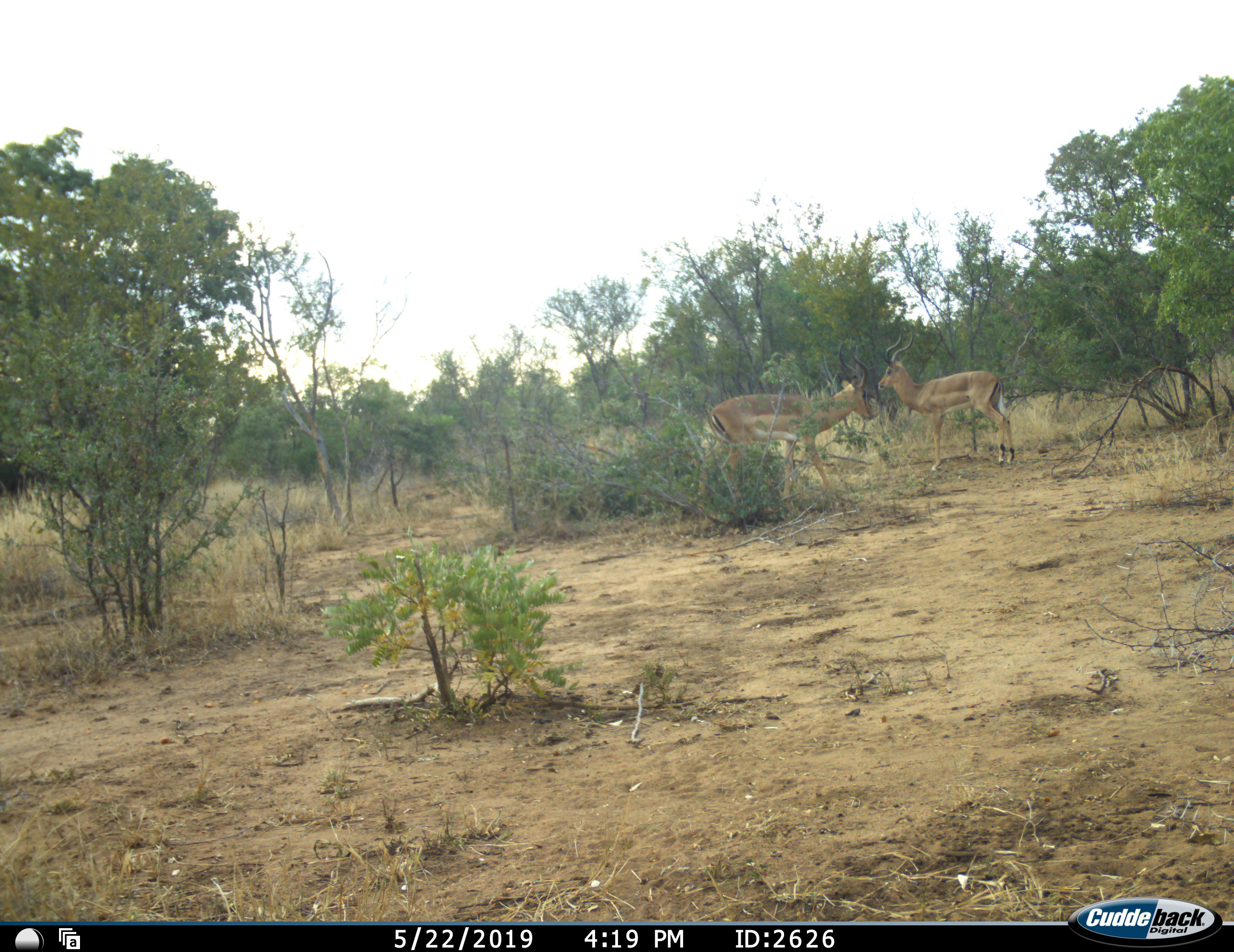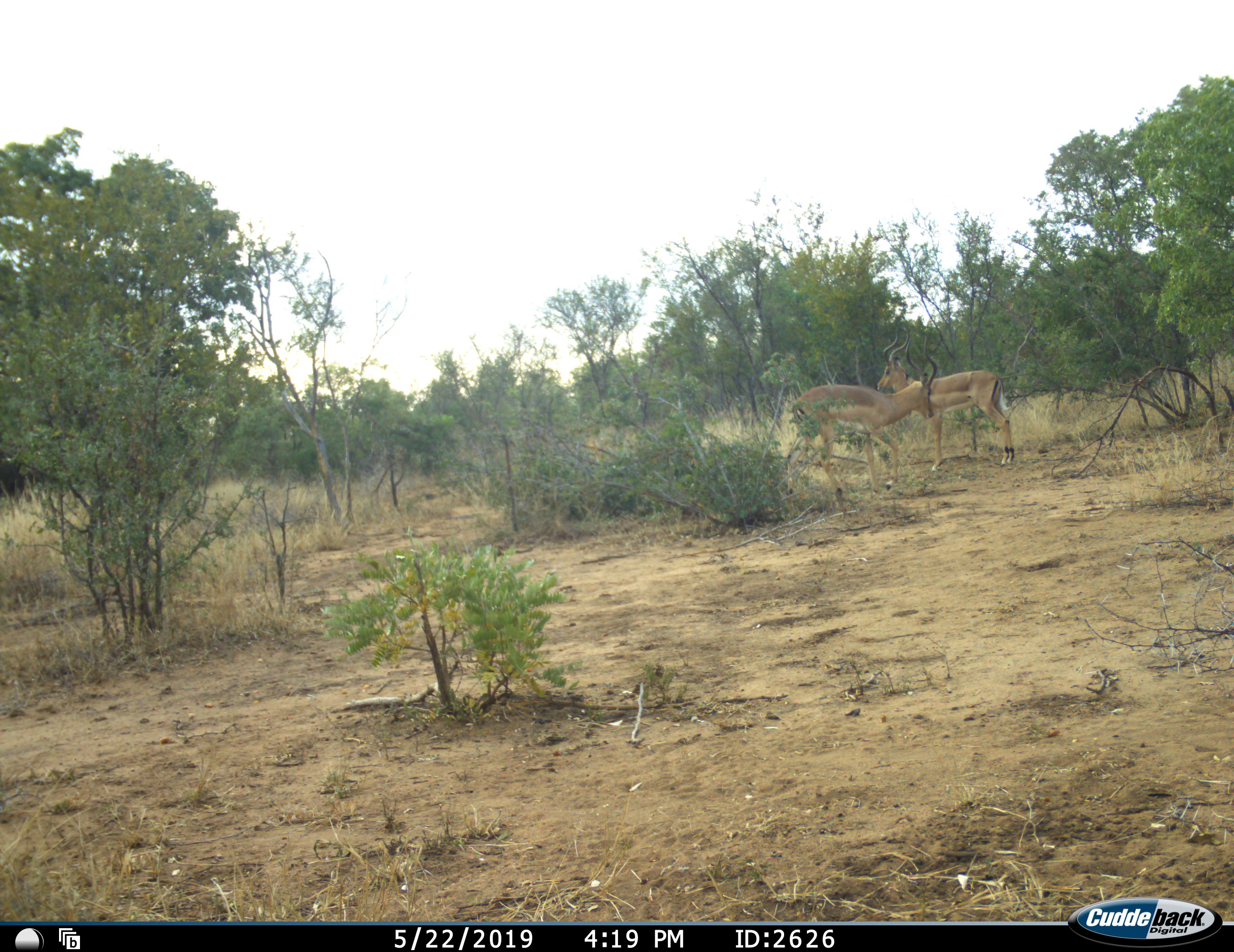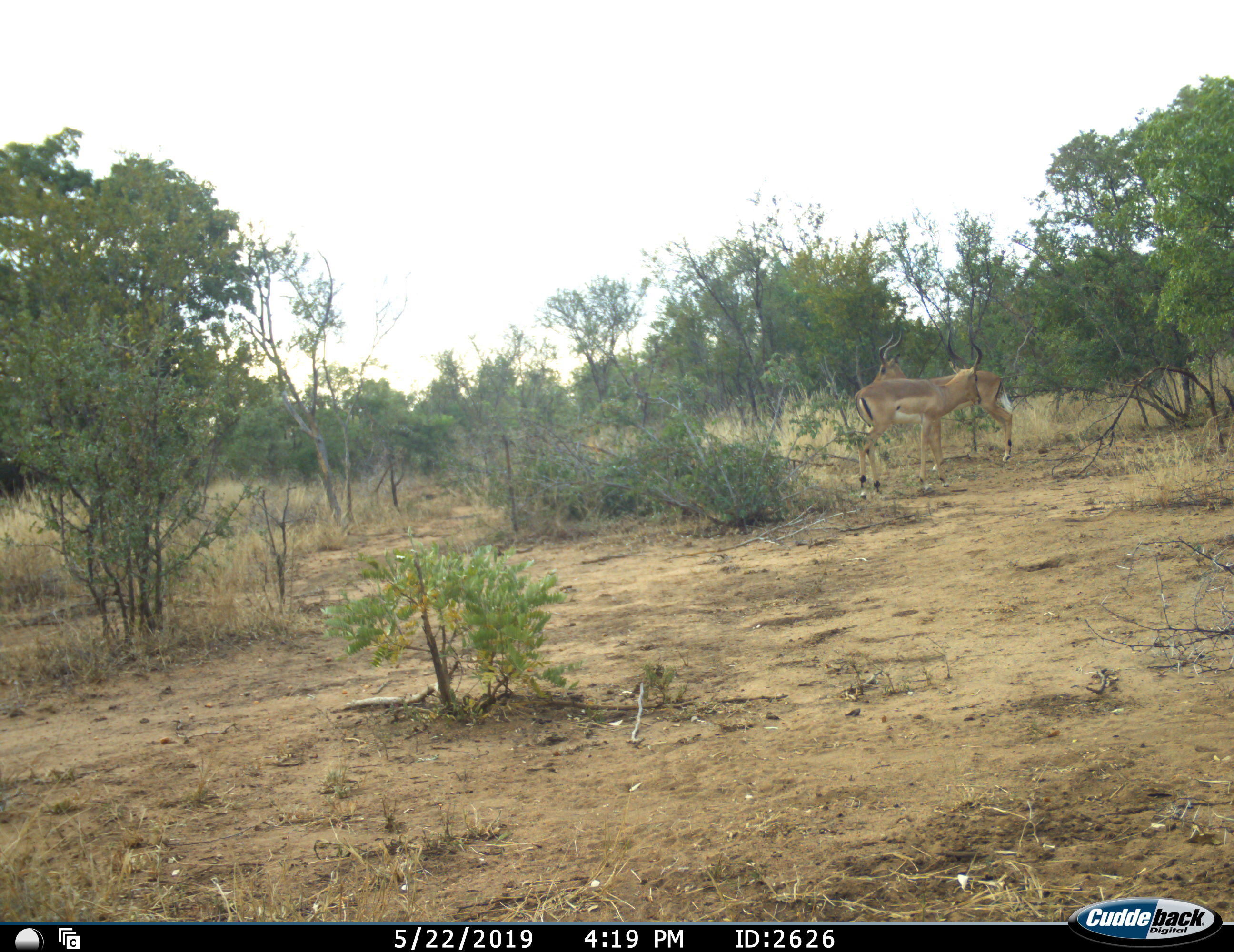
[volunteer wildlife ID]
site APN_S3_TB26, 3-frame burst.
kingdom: Animalia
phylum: Chordata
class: Mammalia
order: Artiodactyla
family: Bovidae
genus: Aepyceros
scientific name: Aepyceros melampus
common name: impala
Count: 2.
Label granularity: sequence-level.